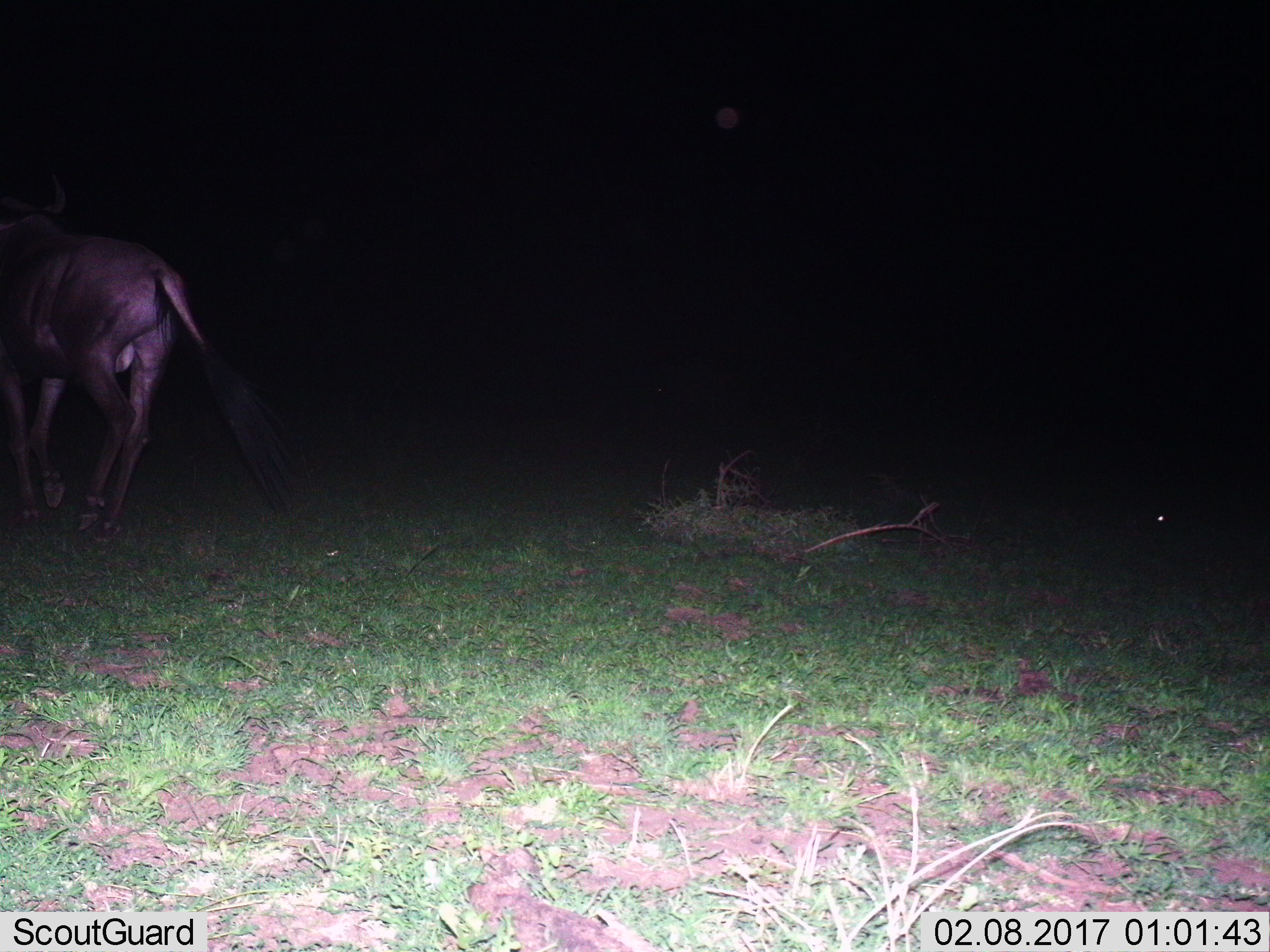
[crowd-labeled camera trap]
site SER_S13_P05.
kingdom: Animalia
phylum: Chordata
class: Mammalia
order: Artiodactyla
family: Bovidae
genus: Connochaetes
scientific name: Connochaetes taurinus taurinus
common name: blue wildebeest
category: wildebeestblue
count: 1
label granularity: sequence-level